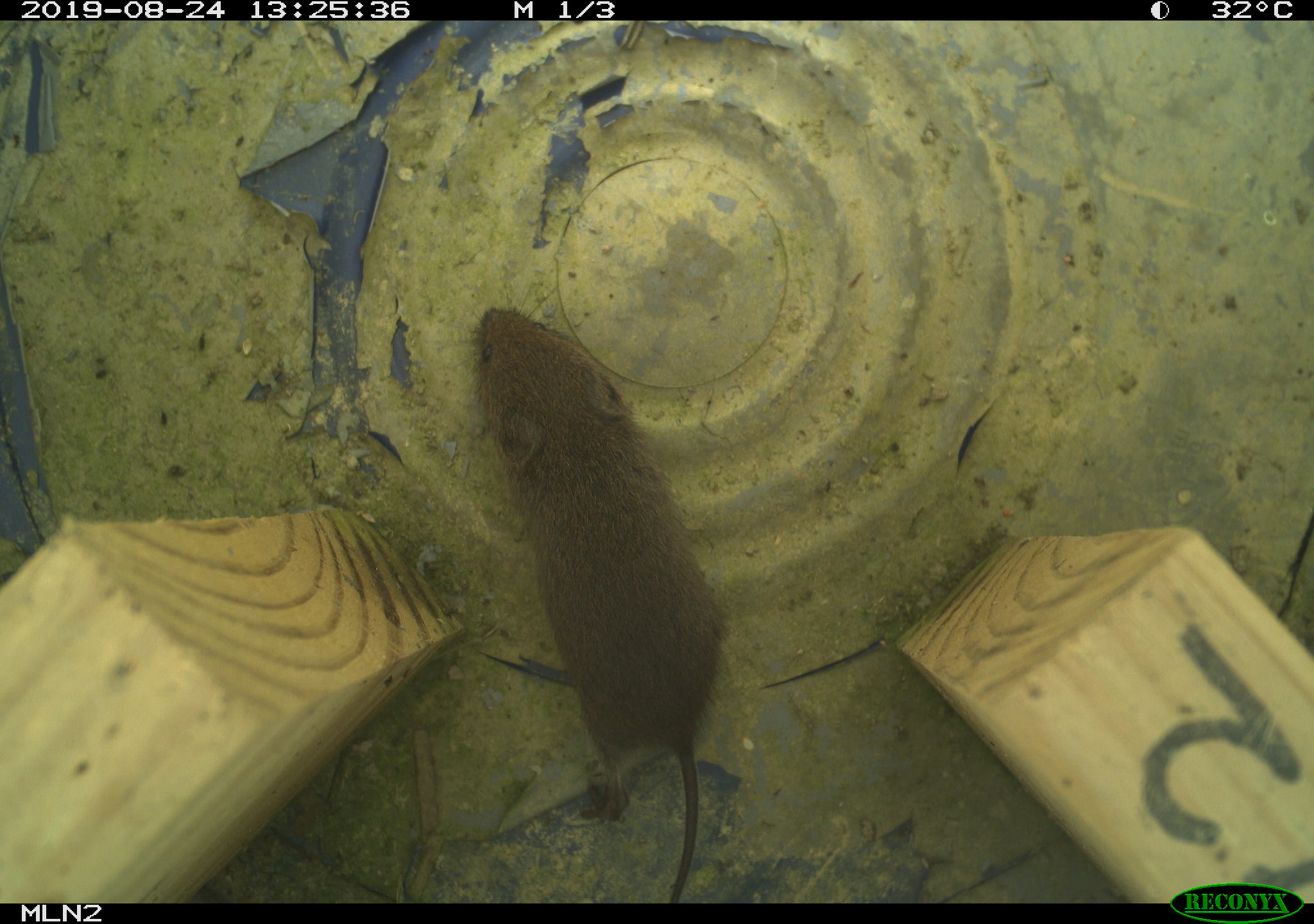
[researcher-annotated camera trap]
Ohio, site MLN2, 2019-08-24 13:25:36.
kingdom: Animalia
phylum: Chordata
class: Mammalia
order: Rodentia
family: Cricetidae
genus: Microtus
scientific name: Microtus pennsylvanicus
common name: meadow vole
Meadow vole (Microtus pennsylvanicus).